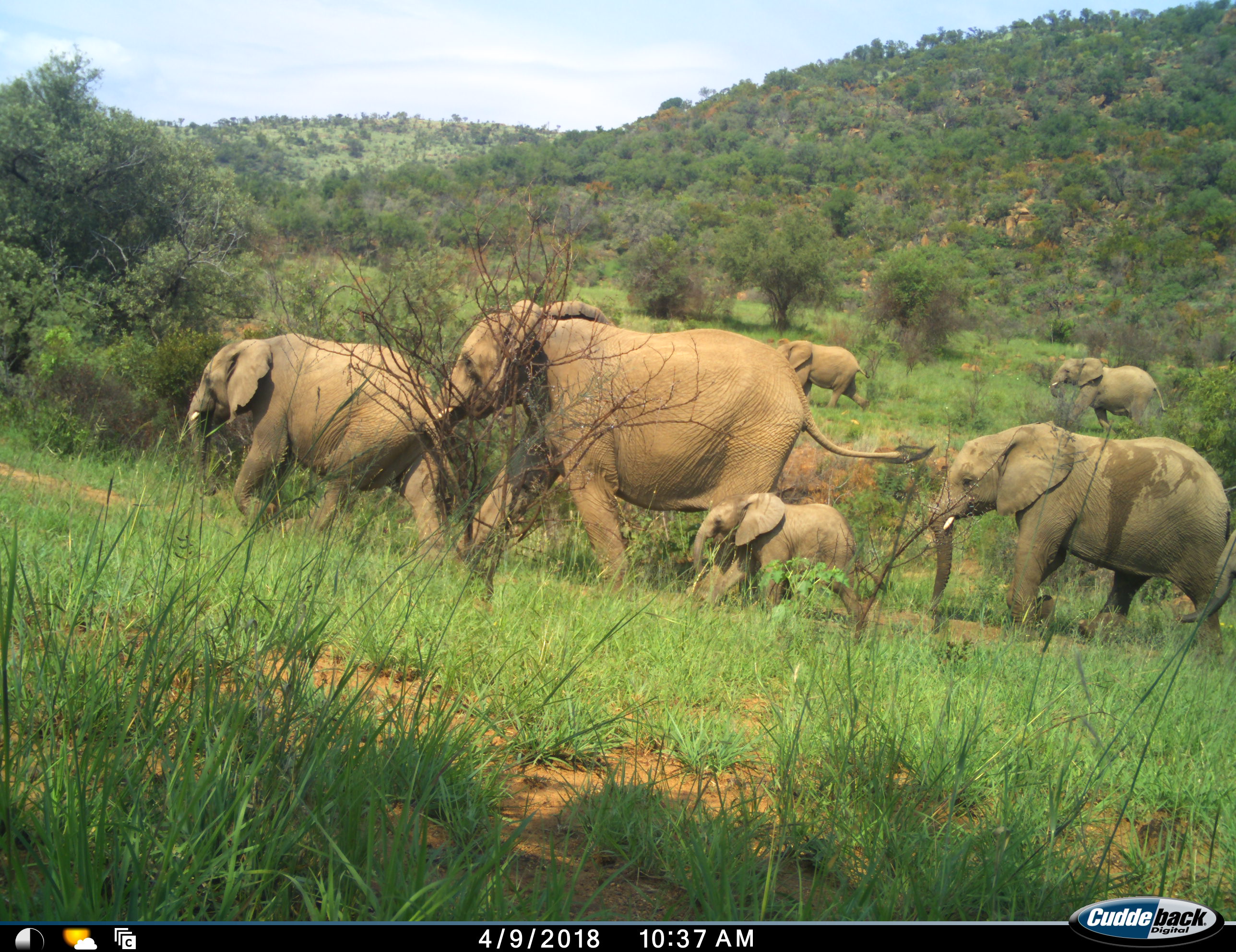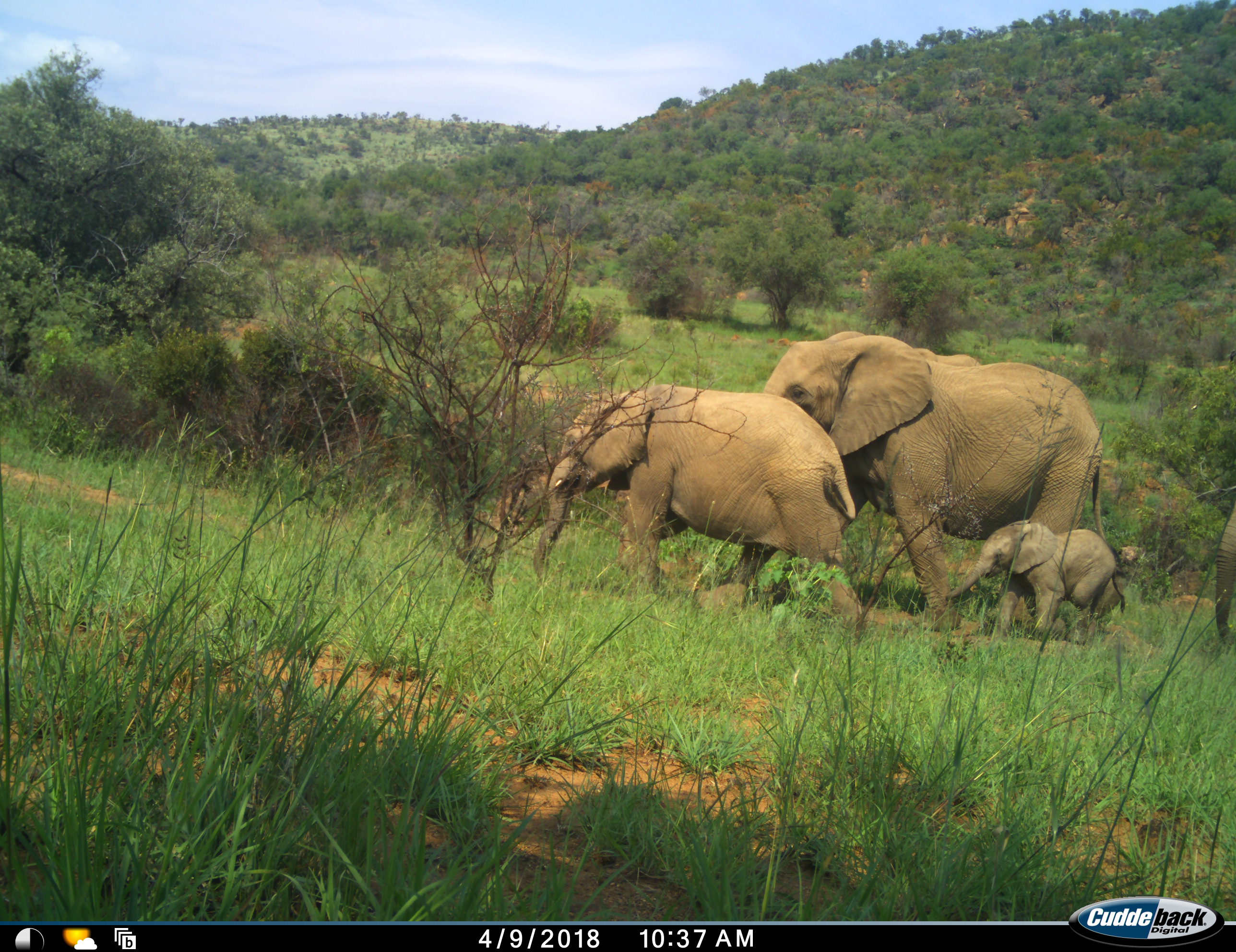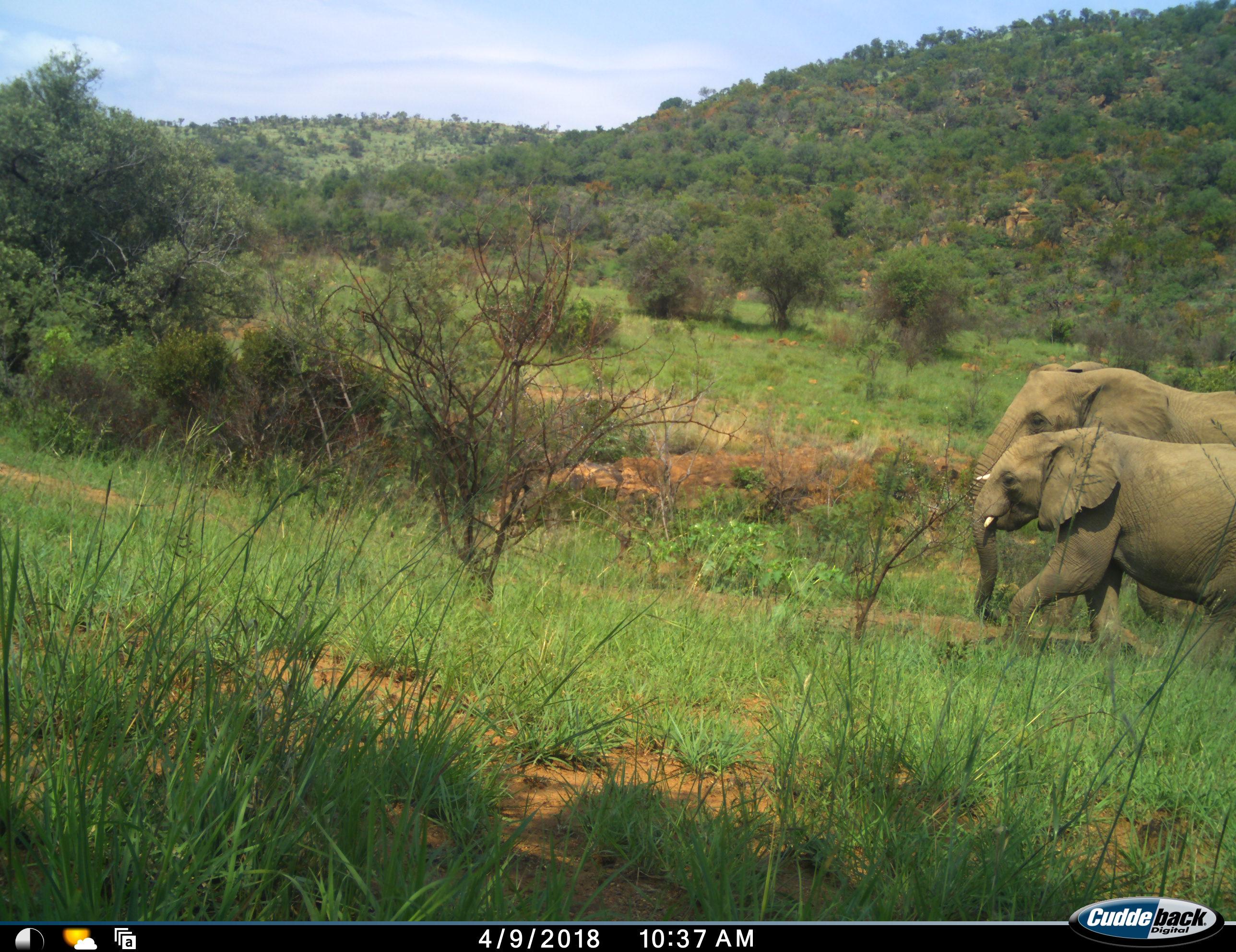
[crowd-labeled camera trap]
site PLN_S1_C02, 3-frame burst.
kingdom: Animalia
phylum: Chordata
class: Mammalia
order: Proboscidea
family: Elephantidae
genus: Loxodonta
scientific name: Loxodonta africana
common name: african bush elephant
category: elephant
Elephant (african bush elephant) (Loxodonta africana), count 7. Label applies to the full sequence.